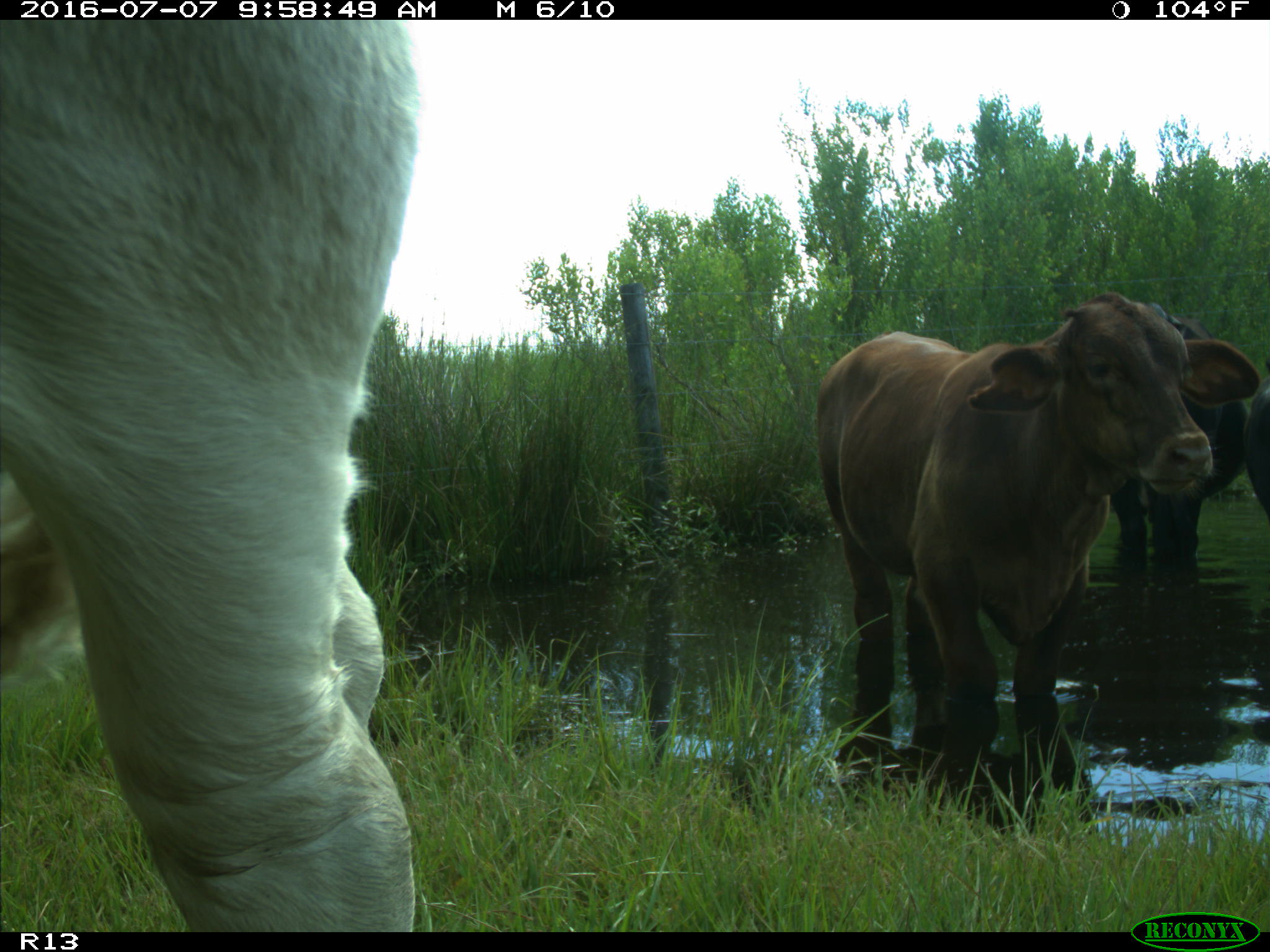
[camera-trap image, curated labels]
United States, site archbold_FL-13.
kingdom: Animalia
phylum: Chordata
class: Mammalia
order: Artiodactyla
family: Bovidae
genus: Bos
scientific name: Bos taurus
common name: domestic cow